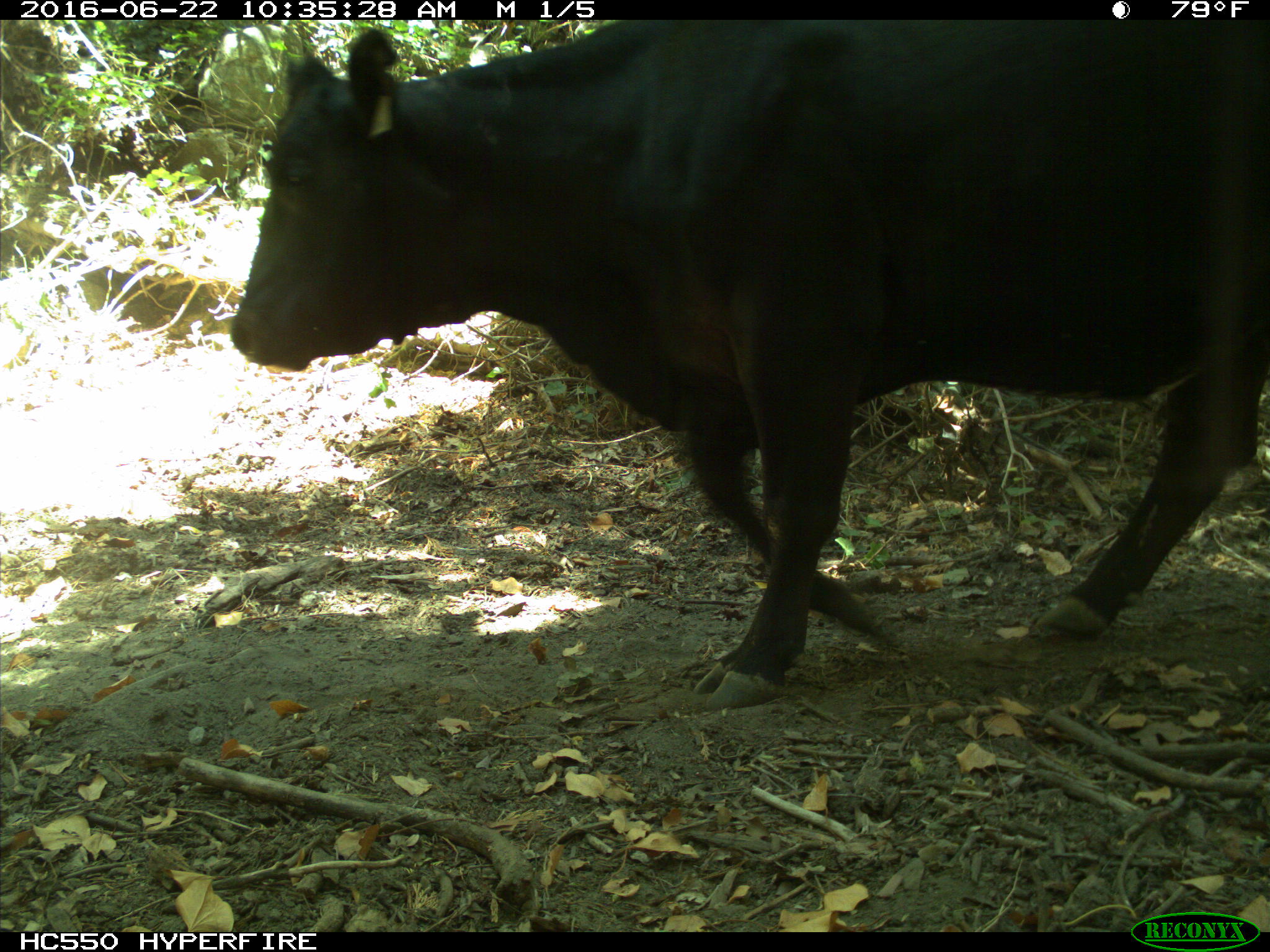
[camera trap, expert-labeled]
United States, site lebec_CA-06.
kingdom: Animalia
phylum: Chordata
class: Mammalia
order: Artiodactyla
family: Bovidae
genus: Bos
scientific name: Bos taurus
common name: domestic cow